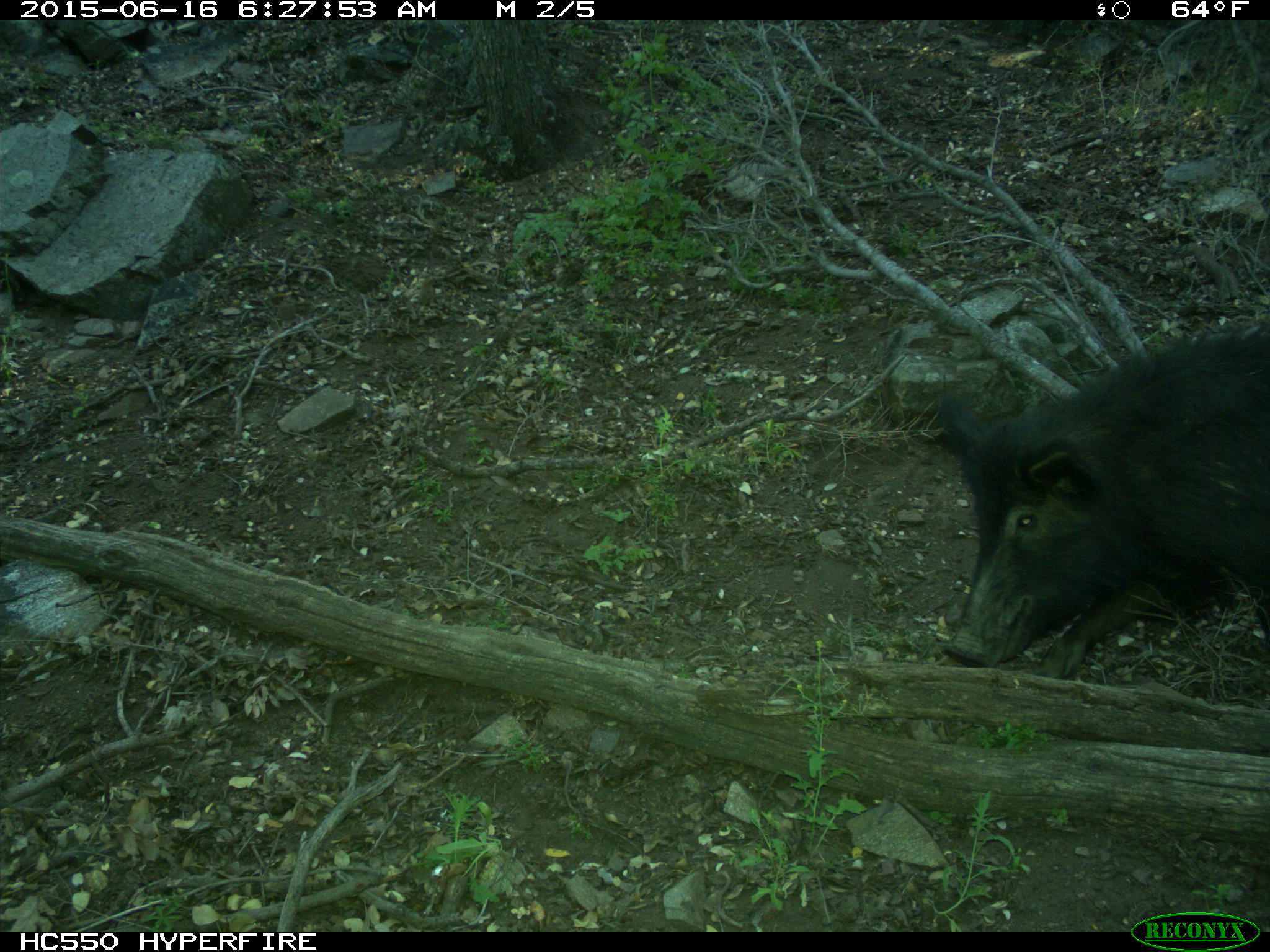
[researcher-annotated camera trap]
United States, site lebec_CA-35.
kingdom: Animalia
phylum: Chordata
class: Mammalia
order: Artiodactyla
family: Suidae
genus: Sus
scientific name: Sus scrofa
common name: wild boar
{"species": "Sus scrofa (wild boar)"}